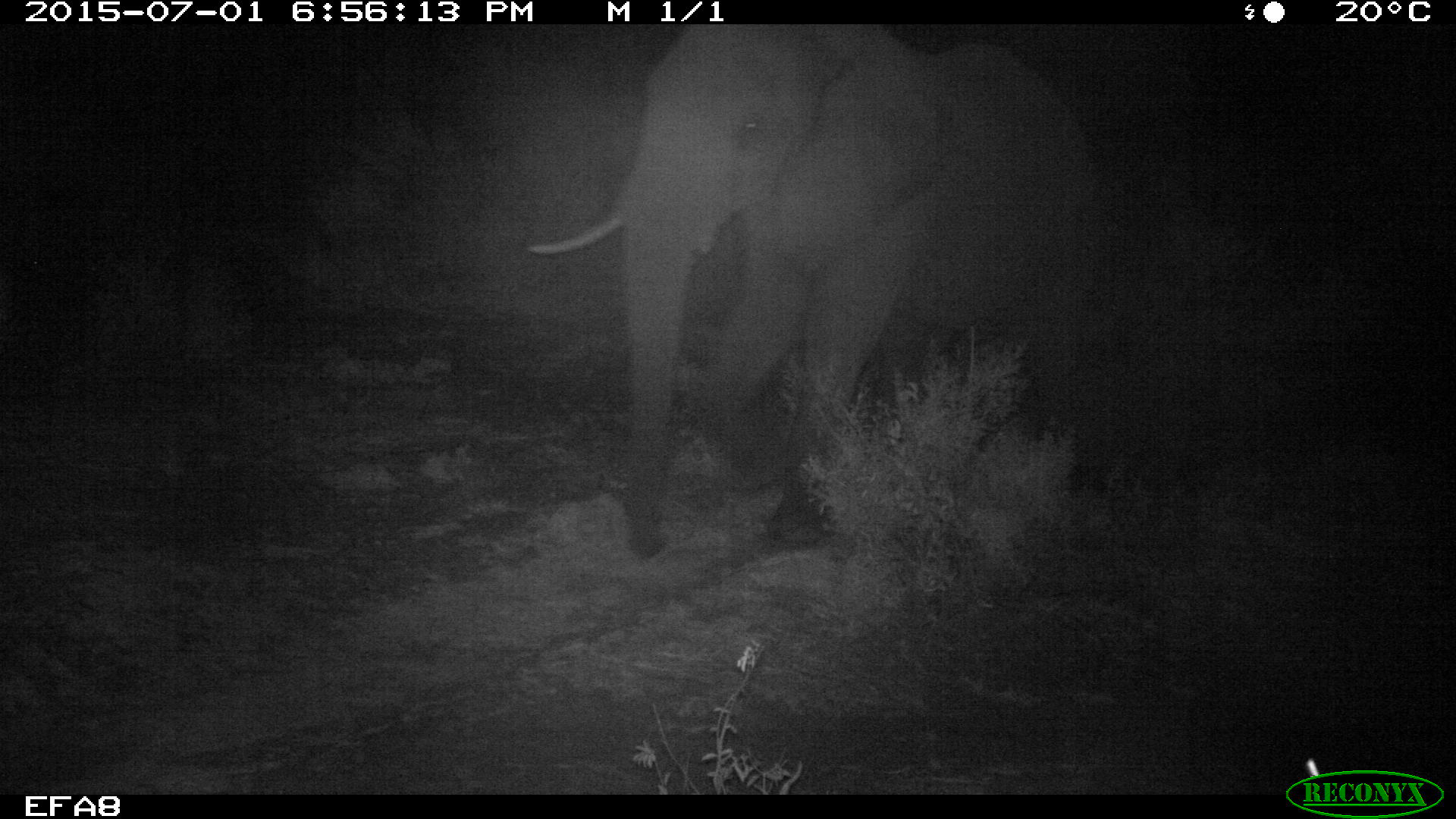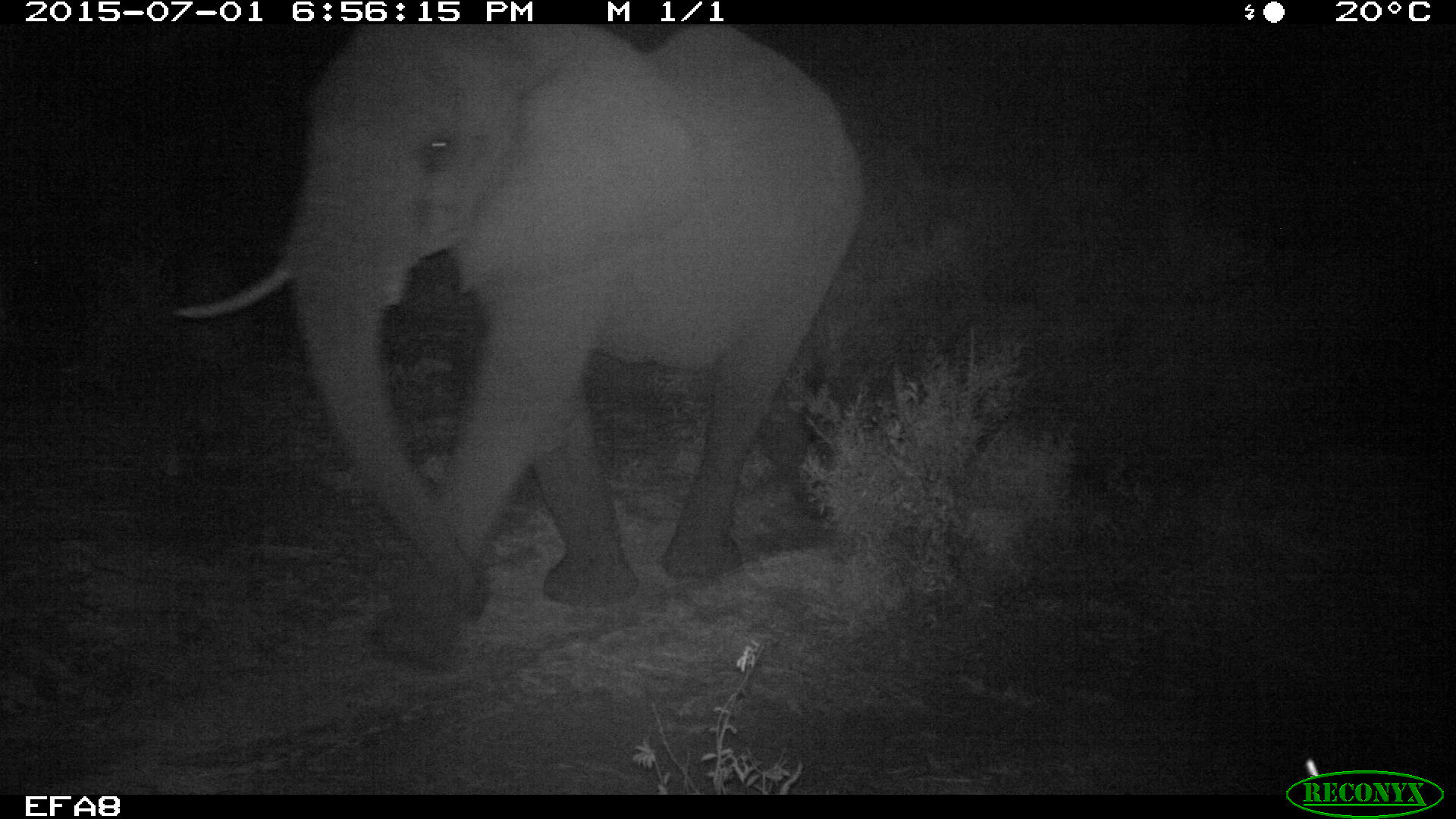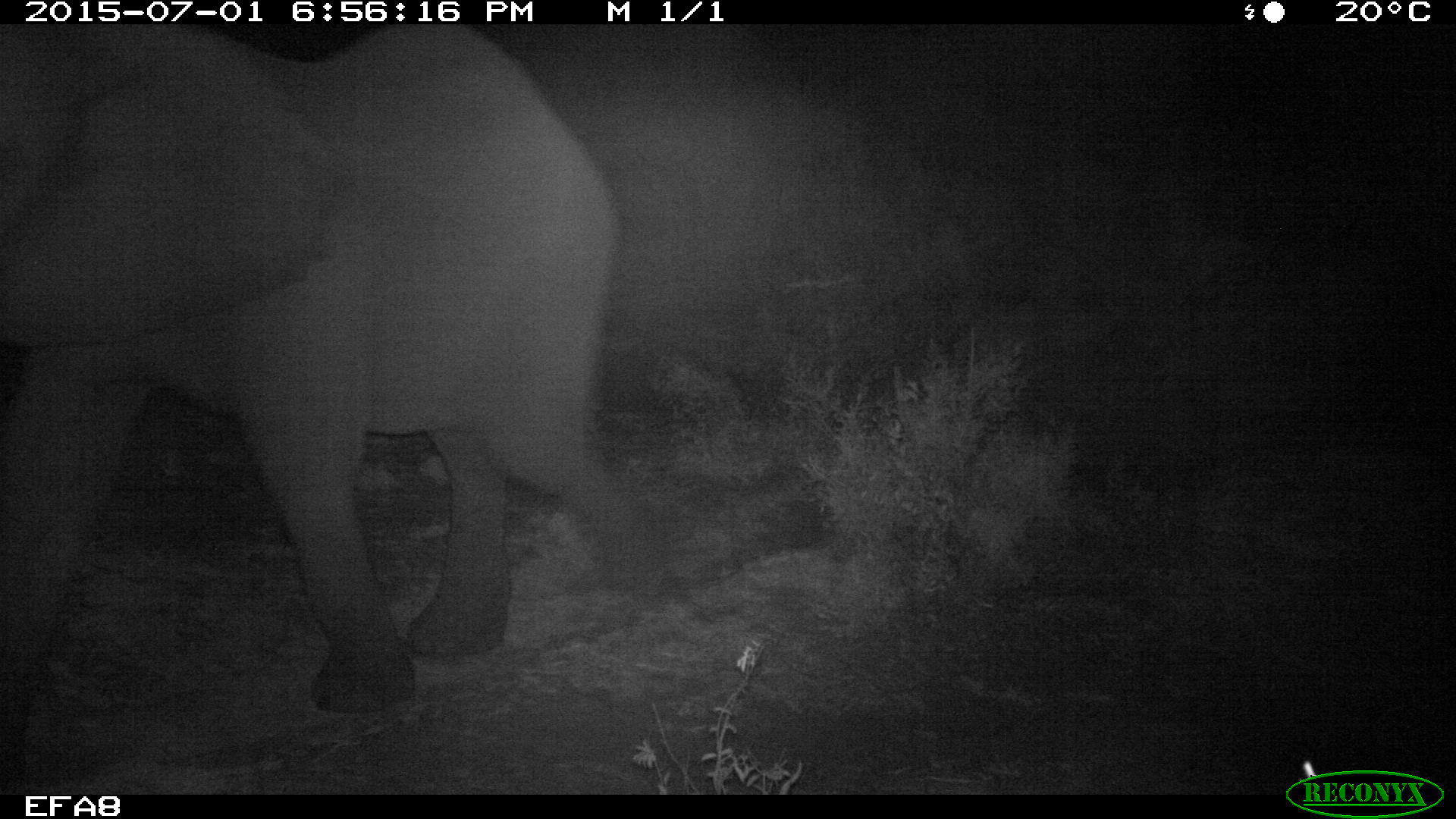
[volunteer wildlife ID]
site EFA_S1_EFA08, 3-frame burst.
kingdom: Animalia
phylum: Chordata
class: Mammalia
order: Proboscidea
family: Elephantidae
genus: Loxodonta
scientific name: Loxodonta africana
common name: african bush elephant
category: elephant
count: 1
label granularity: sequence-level